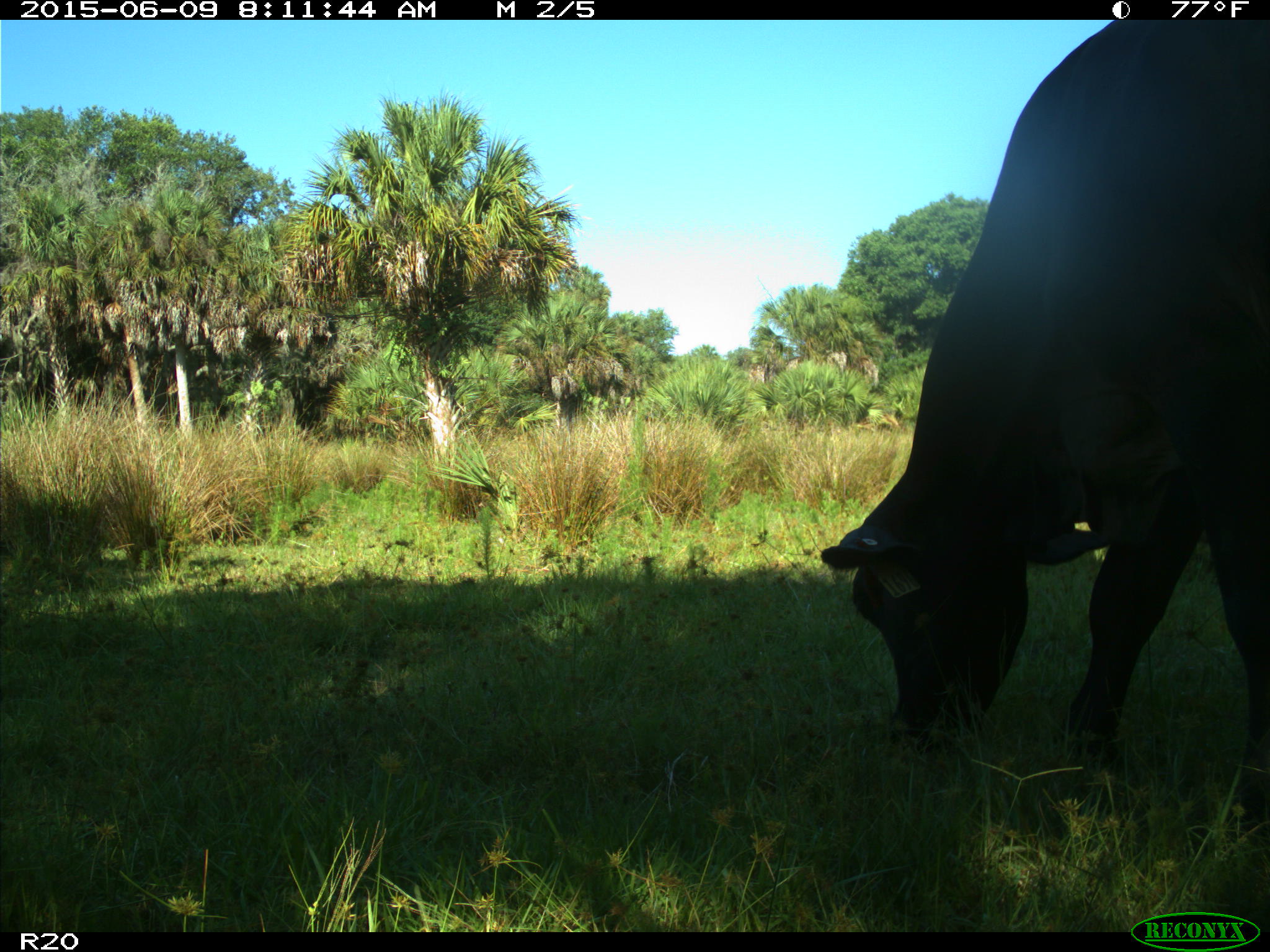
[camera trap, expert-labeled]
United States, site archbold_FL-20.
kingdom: Animalia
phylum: Chordata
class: Mammalia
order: Artiodactyla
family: Bovidae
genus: Bos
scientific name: Bos taurus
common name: domestic cow